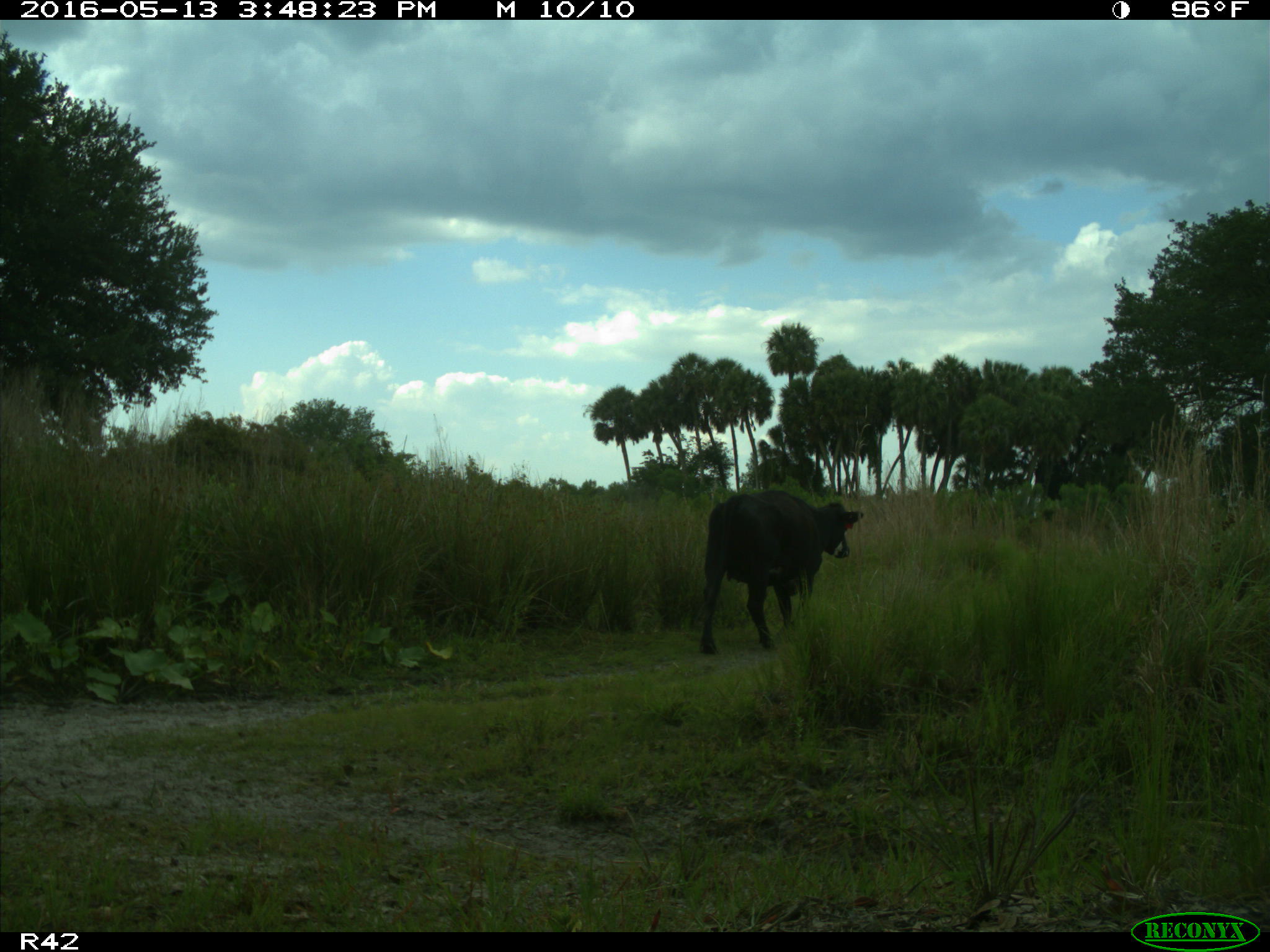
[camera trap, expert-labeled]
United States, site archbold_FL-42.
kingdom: Animalia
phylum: Chordata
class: Mammalia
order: Artiodactyla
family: Bovidae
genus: Bos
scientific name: Bos taurus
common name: domestic cow